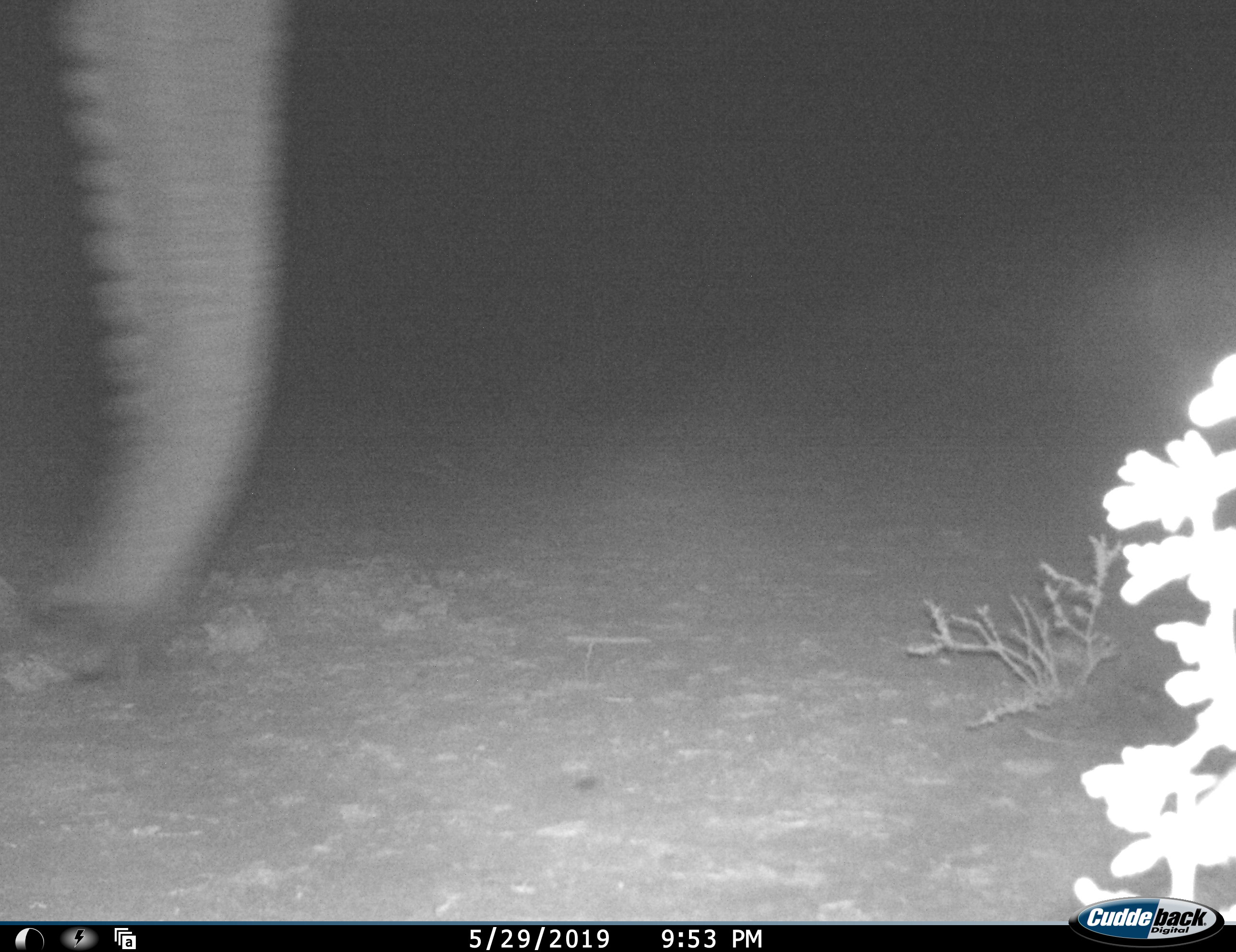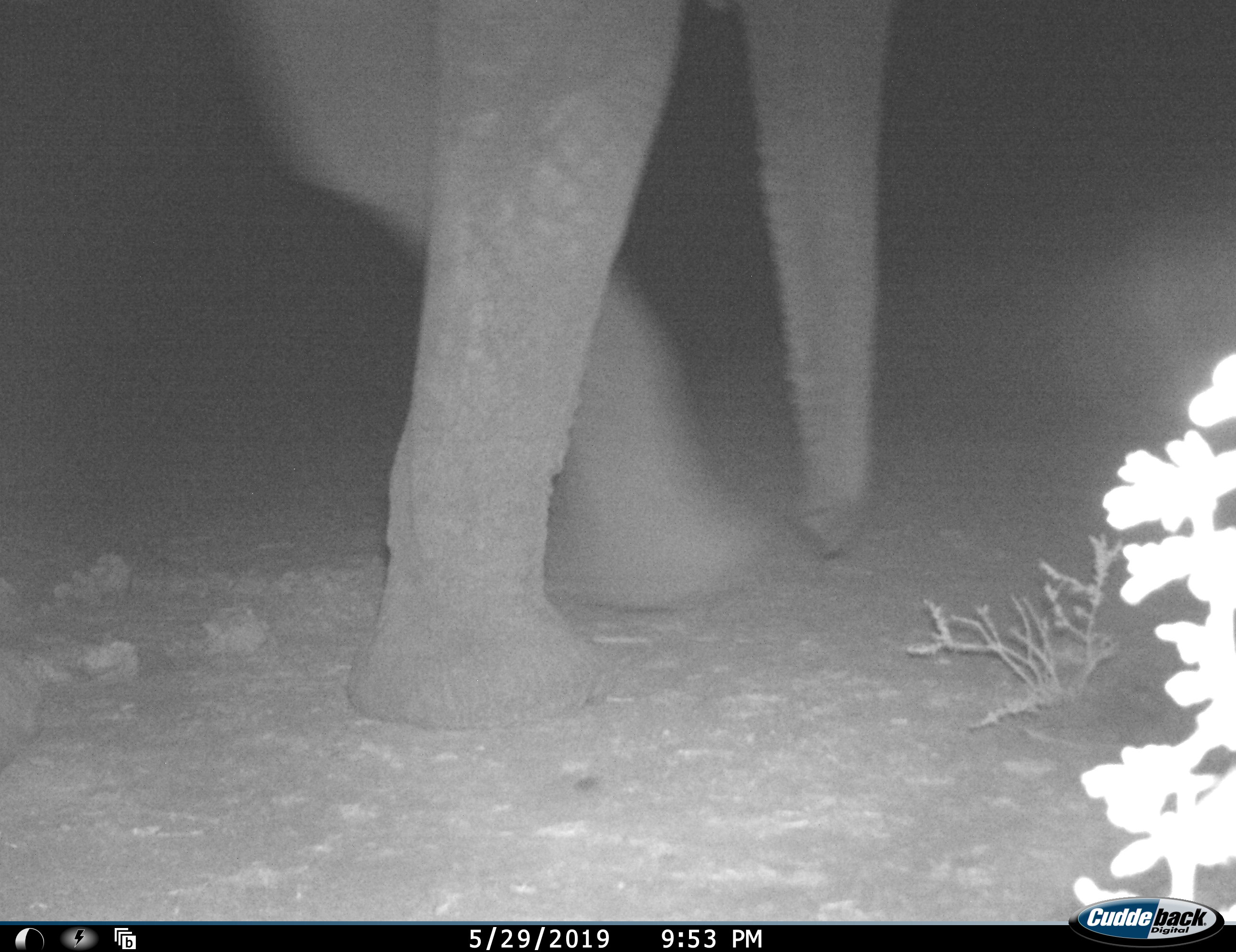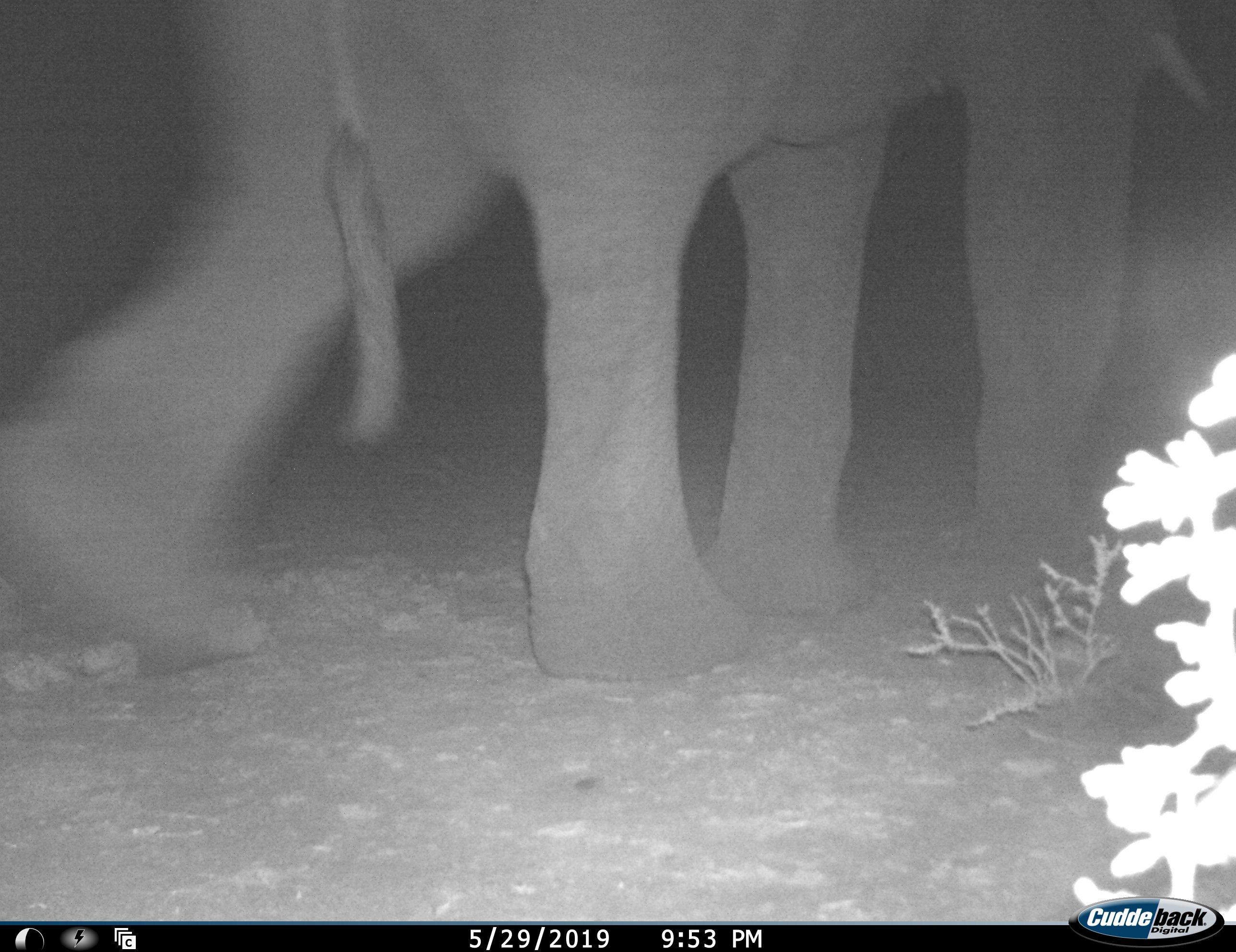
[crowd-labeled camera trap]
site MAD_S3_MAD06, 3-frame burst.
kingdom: Animalia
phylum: Chordata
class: Mammalia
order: Proboscidea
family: Elephantidae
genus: Loxodonta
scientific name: Loxodonta africana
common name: african bush elephant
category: elephant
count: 1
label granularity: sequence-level